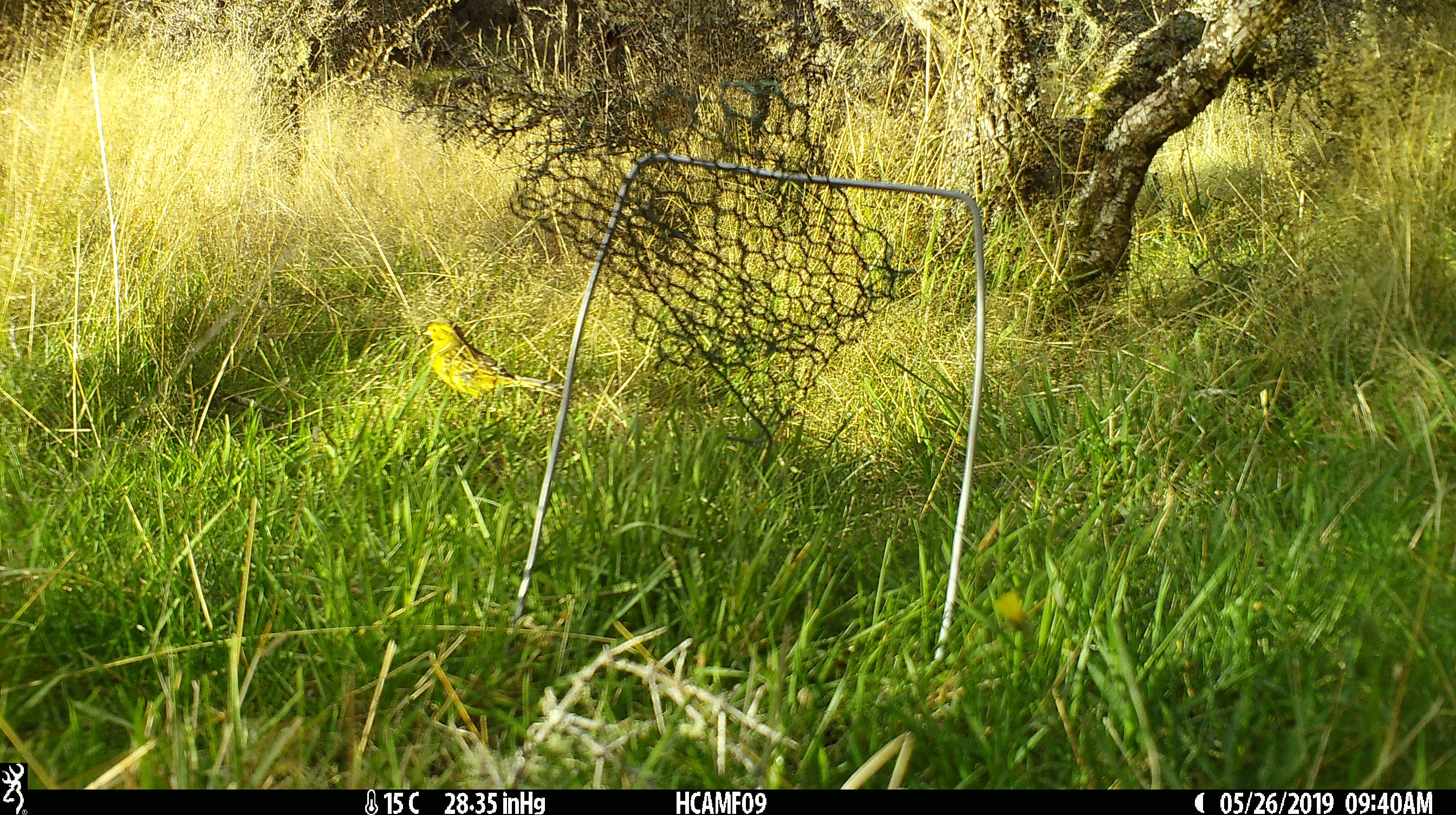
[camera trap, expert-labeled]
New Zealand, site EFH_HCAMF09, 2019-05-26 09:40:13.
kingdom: Animalia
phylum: Chordata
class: Aves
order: Passeriformes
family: Emberizidae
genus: Emberiza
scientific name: Emberiza citrinella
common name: yellowhammer